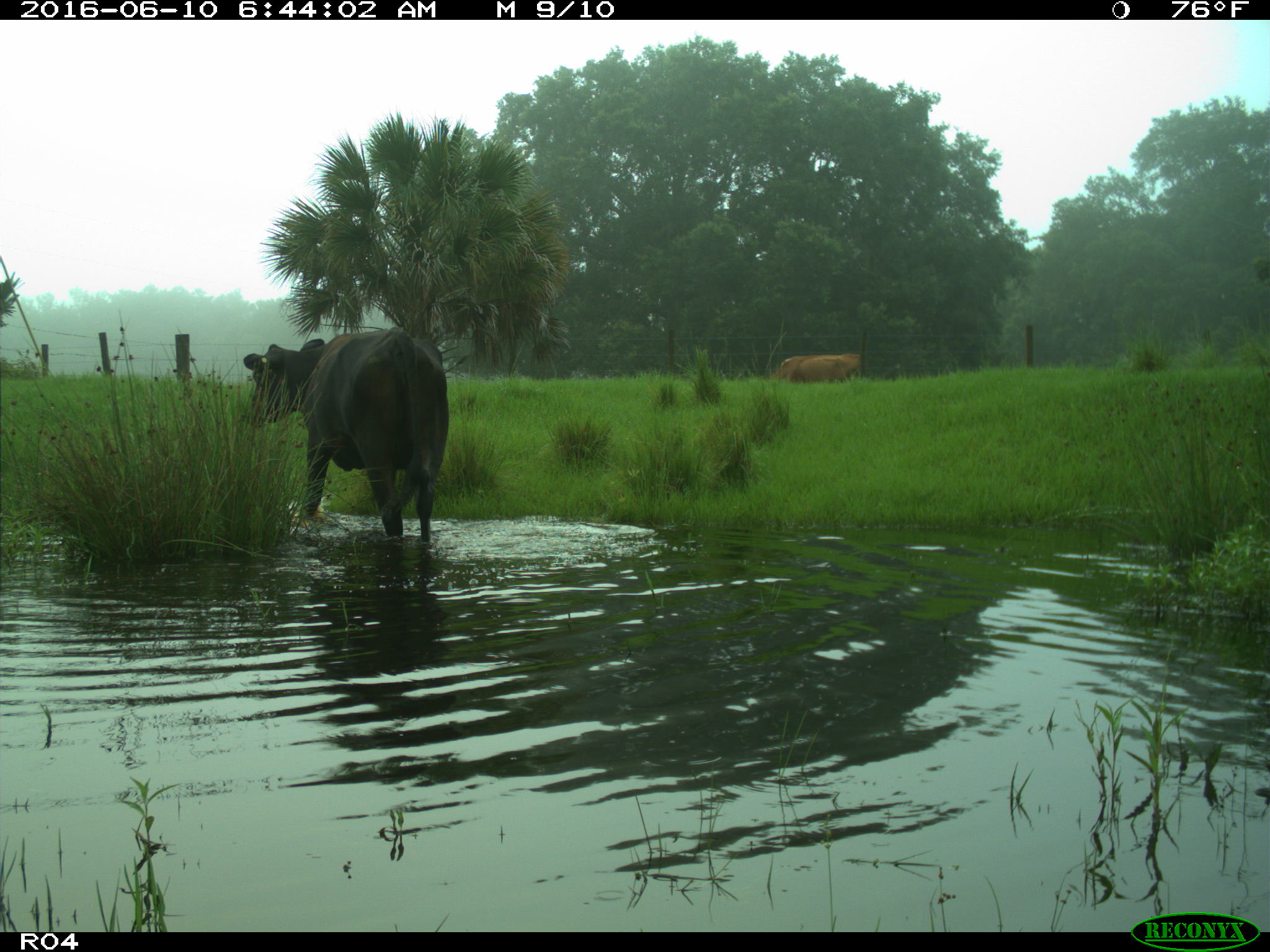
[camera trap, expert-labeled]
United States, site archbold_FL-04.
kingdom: Animalia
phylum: Chordata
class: Mammalia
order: Artiodactyla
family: Bovidae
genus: Bos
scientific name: Bos taurus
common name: domestic cow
Bos taurus (domestic cow).